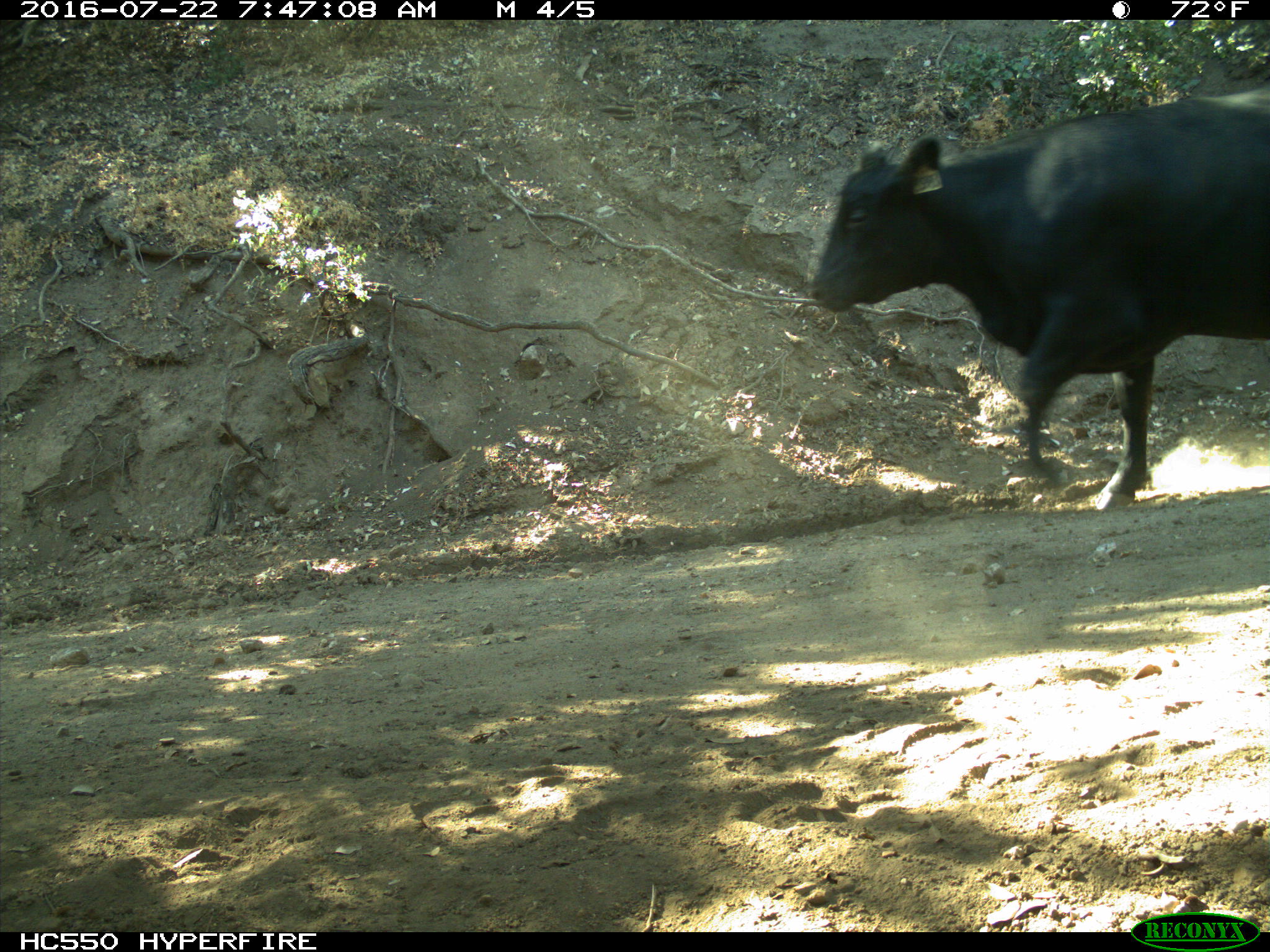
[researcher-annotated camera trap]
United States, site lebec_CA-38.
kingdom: Animalia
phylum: Chordata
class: Mammalia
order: Artiodactyla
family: Bovidae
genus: Bos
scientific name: Bos taurus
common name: domestic cow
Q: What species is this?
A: Bos taurus (domestic cow).